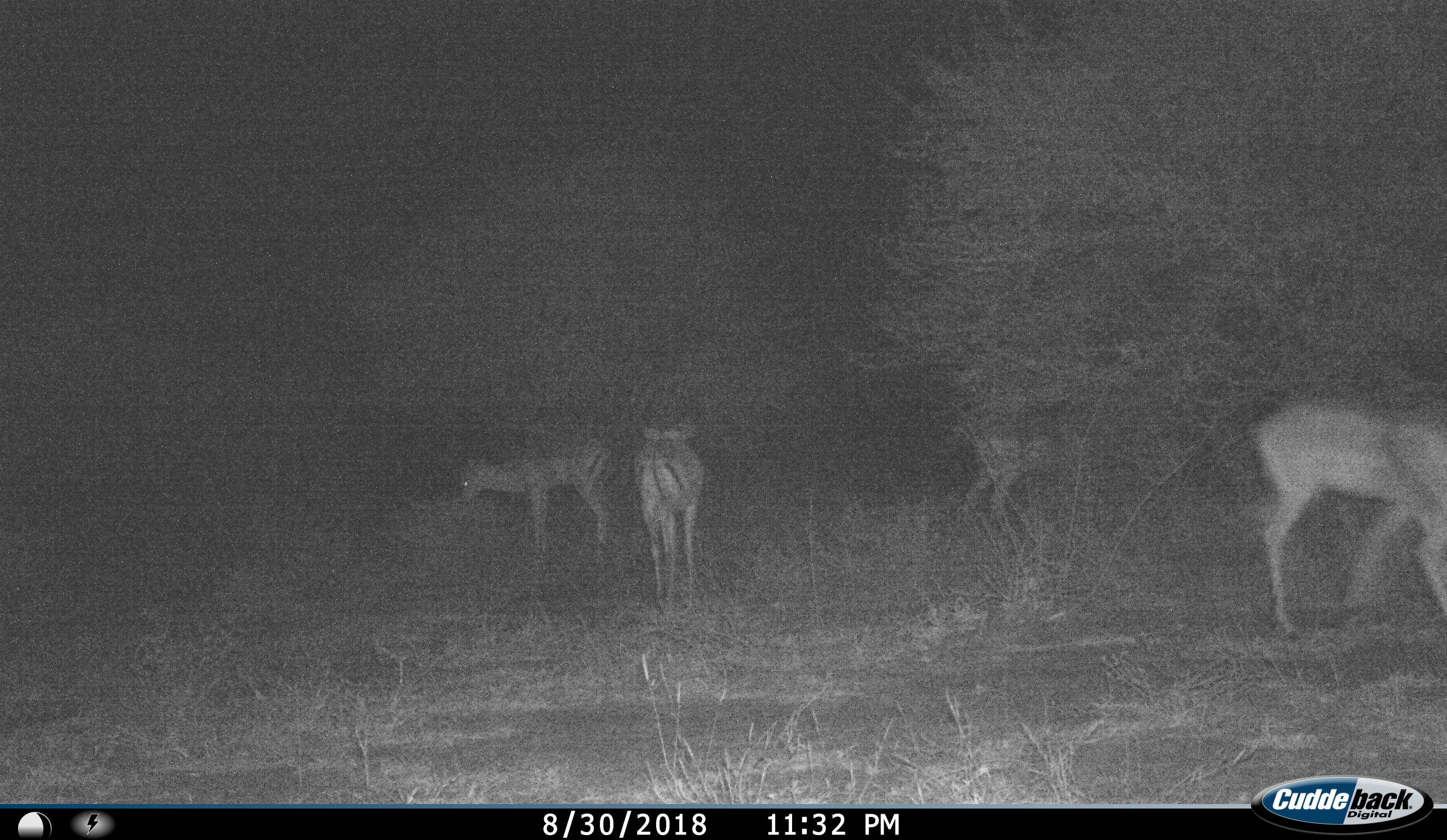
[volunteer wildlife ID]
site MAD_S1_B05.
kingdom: Animalia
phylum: Chordata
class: Mammalia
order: Artiodactyla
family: Bovidae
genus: Aepyceros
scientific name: Aepyceros melampus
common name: impala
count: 4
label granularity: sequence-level